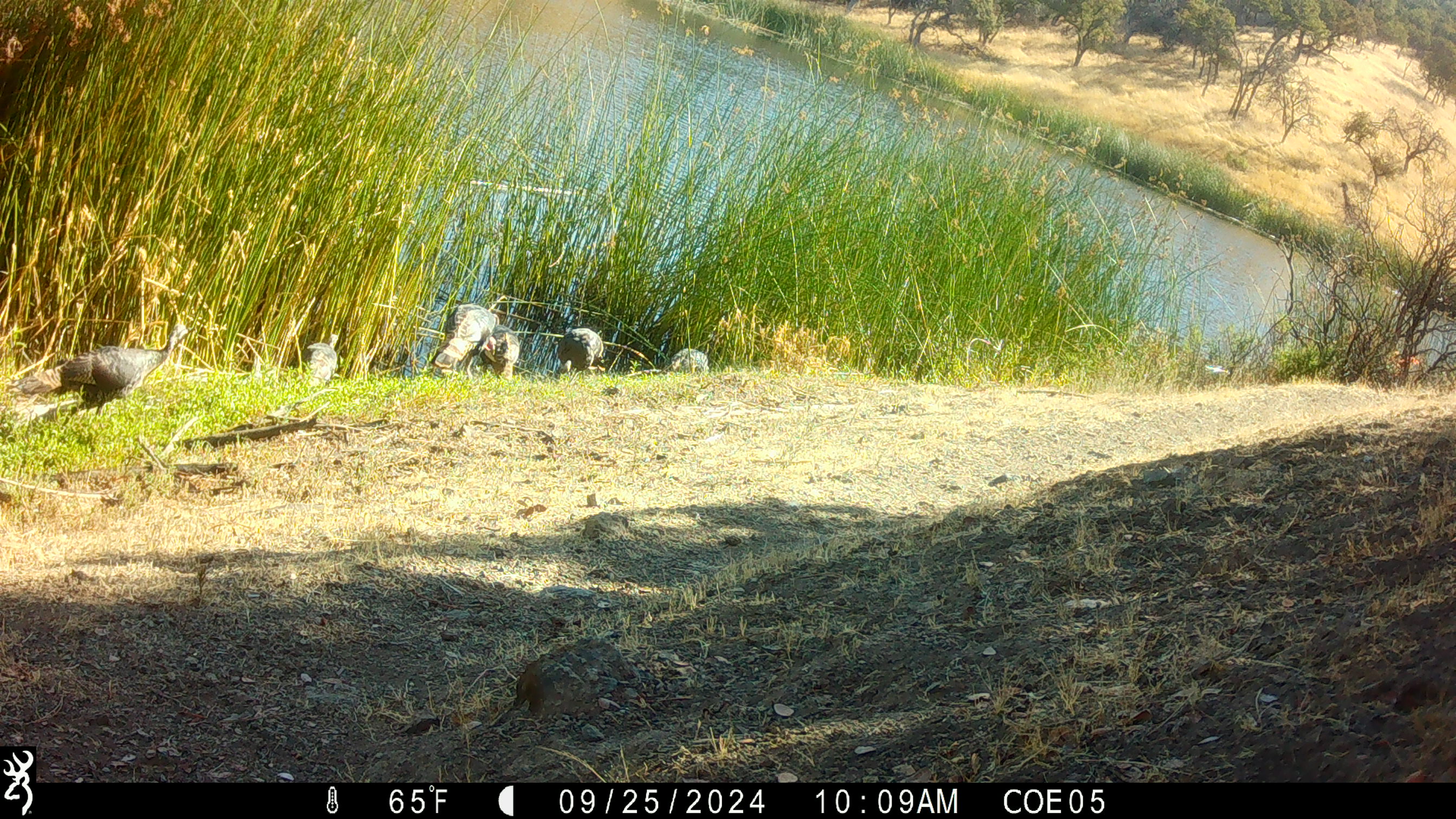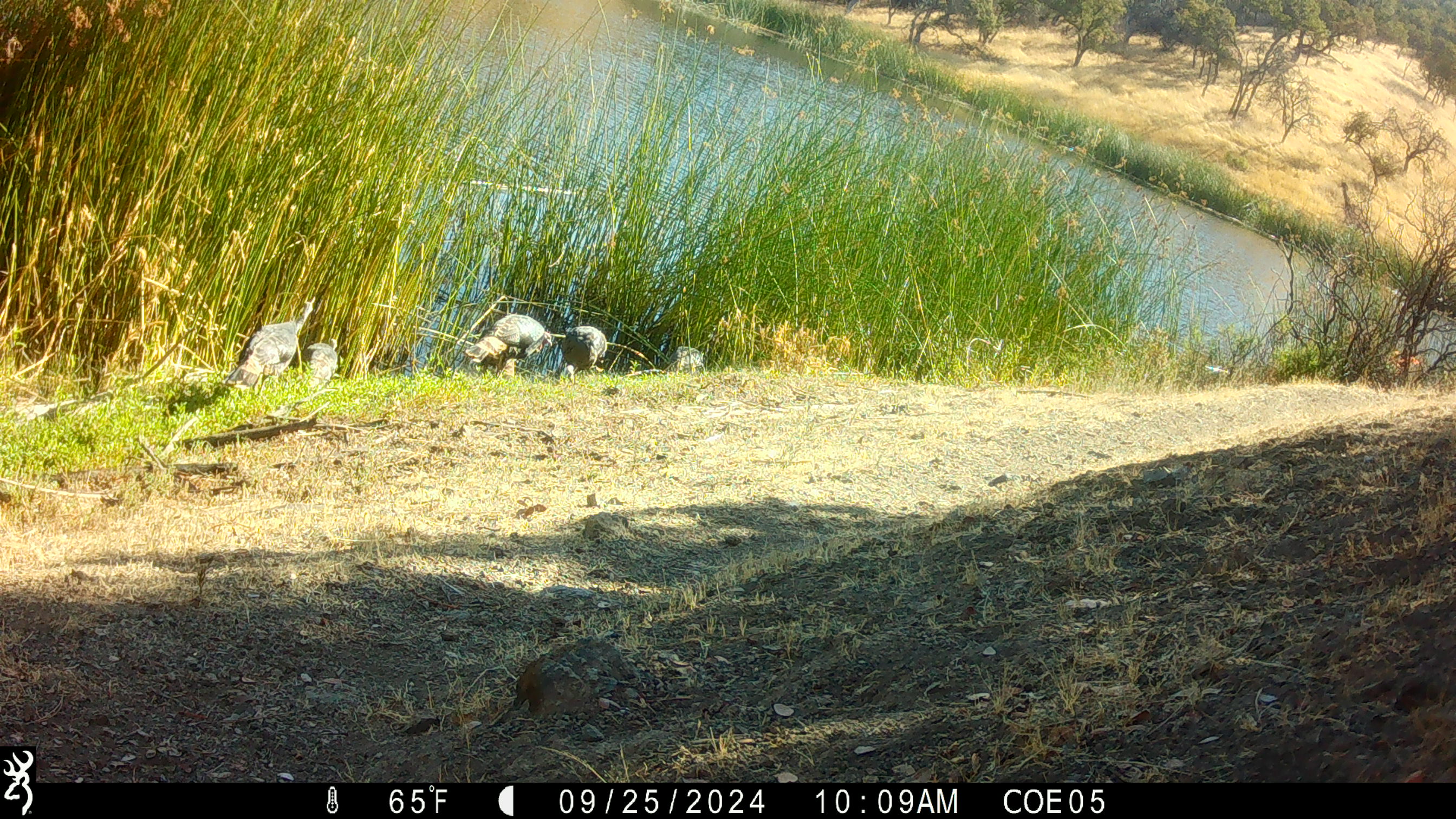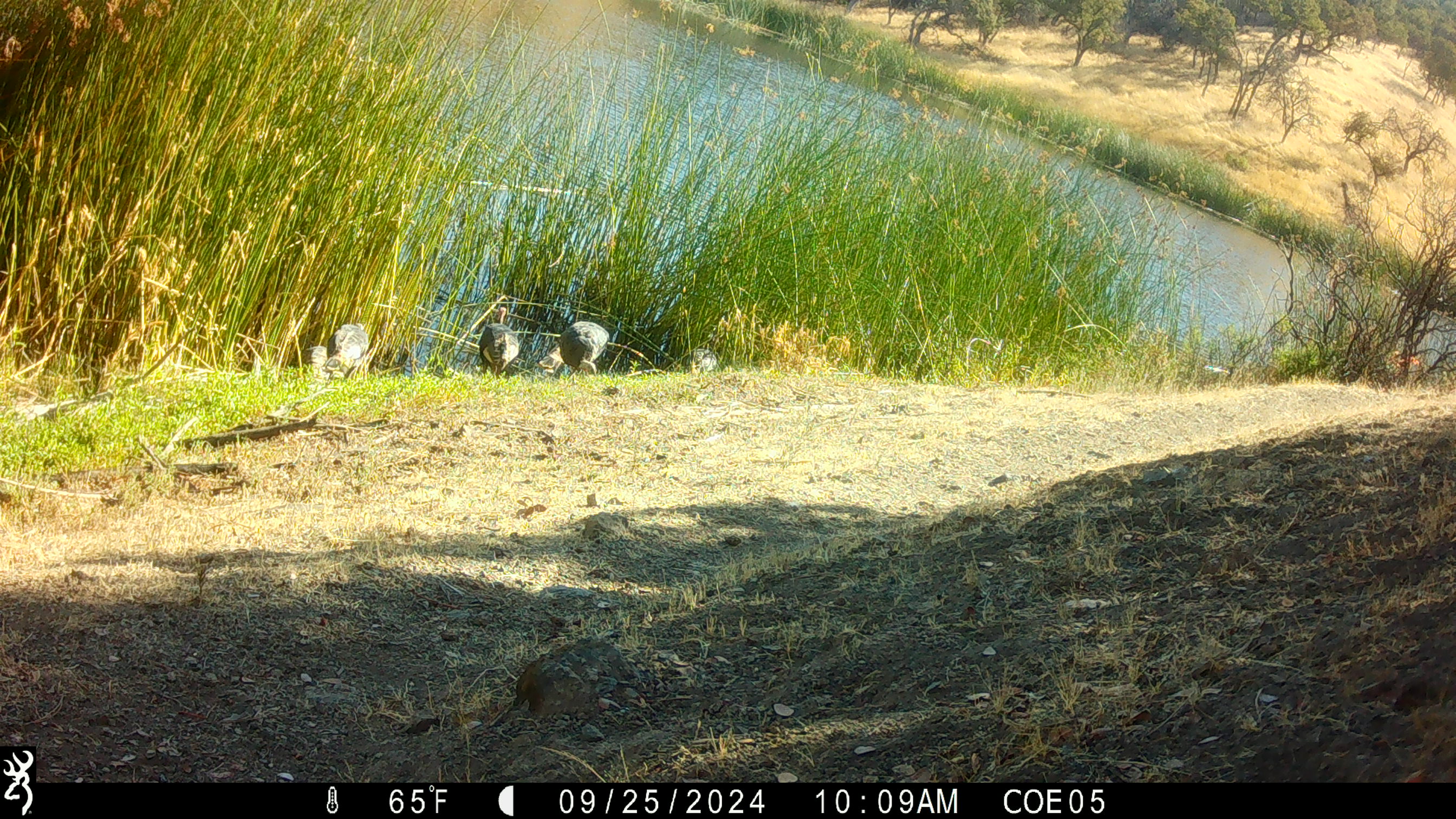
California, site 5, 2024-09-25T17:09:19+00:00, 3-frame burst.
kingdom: Animalia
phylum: Chordata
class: Aves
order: Galliformes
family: Phasianidae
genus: Meleagris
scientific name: Meleagris gallopavo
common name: turkey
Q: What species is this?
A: Turkey (Meleagris gallopavo).